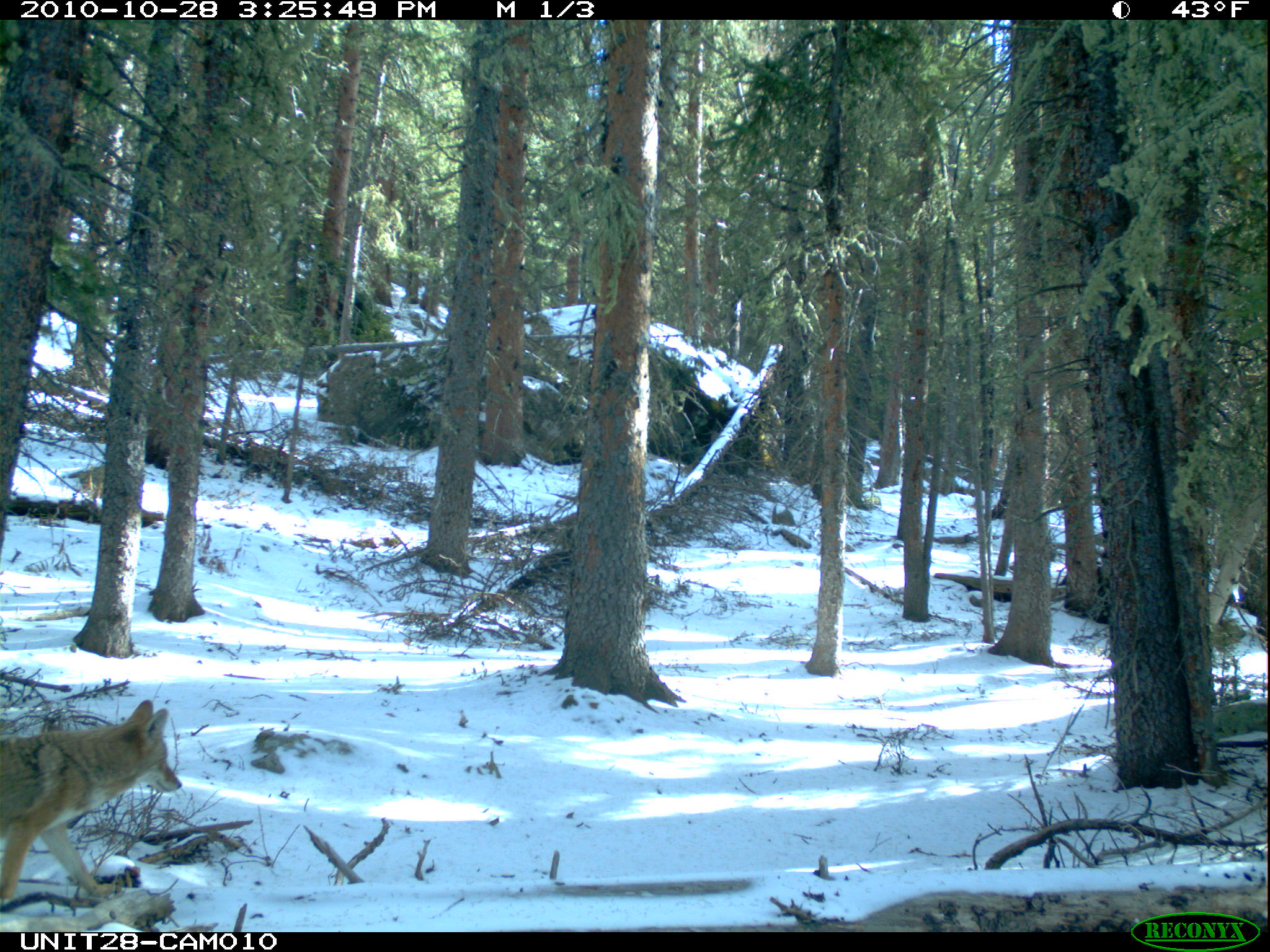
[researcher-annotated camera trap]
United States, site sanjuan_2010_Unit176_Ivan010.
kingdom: Animalia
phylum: Chordata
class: Mammalia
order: Carnivora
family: Canidae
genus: Canis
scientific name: Canis latrans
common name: coyote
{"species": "Canis latrans (coyote)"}